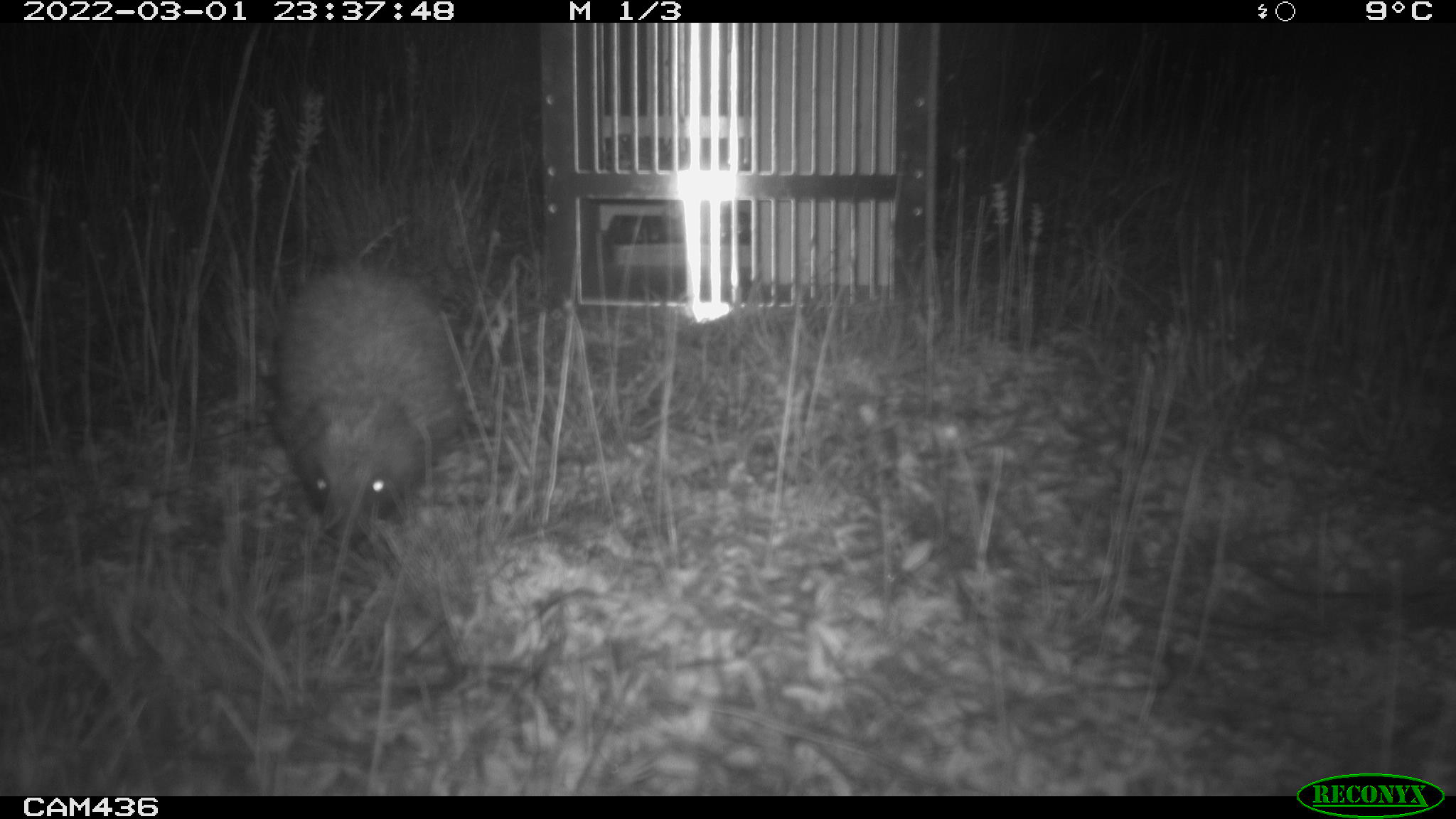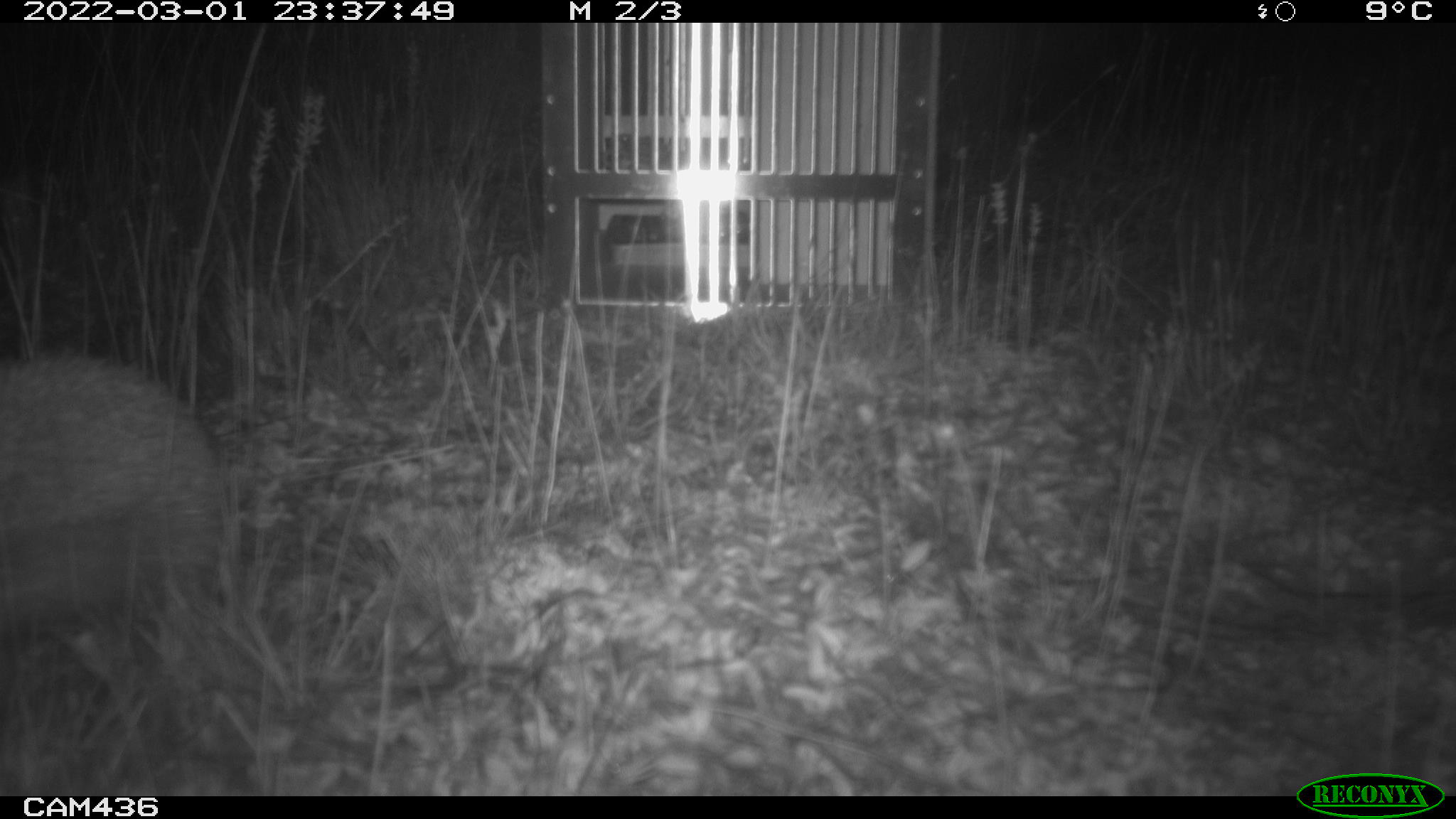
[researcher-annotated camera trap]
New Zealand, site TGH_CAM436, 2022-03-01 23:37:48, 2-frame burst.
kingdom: Animalia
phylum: Chordata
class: Mammalia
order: Eulipotyphla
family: Erinaceidae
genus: Erinaceus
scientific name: Erinaceus europaeus europaeus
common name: european hedgehog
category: hedgehog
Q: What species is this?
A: Hedgehog (european hedgehog) (Erinaceus europaeus europaeus).